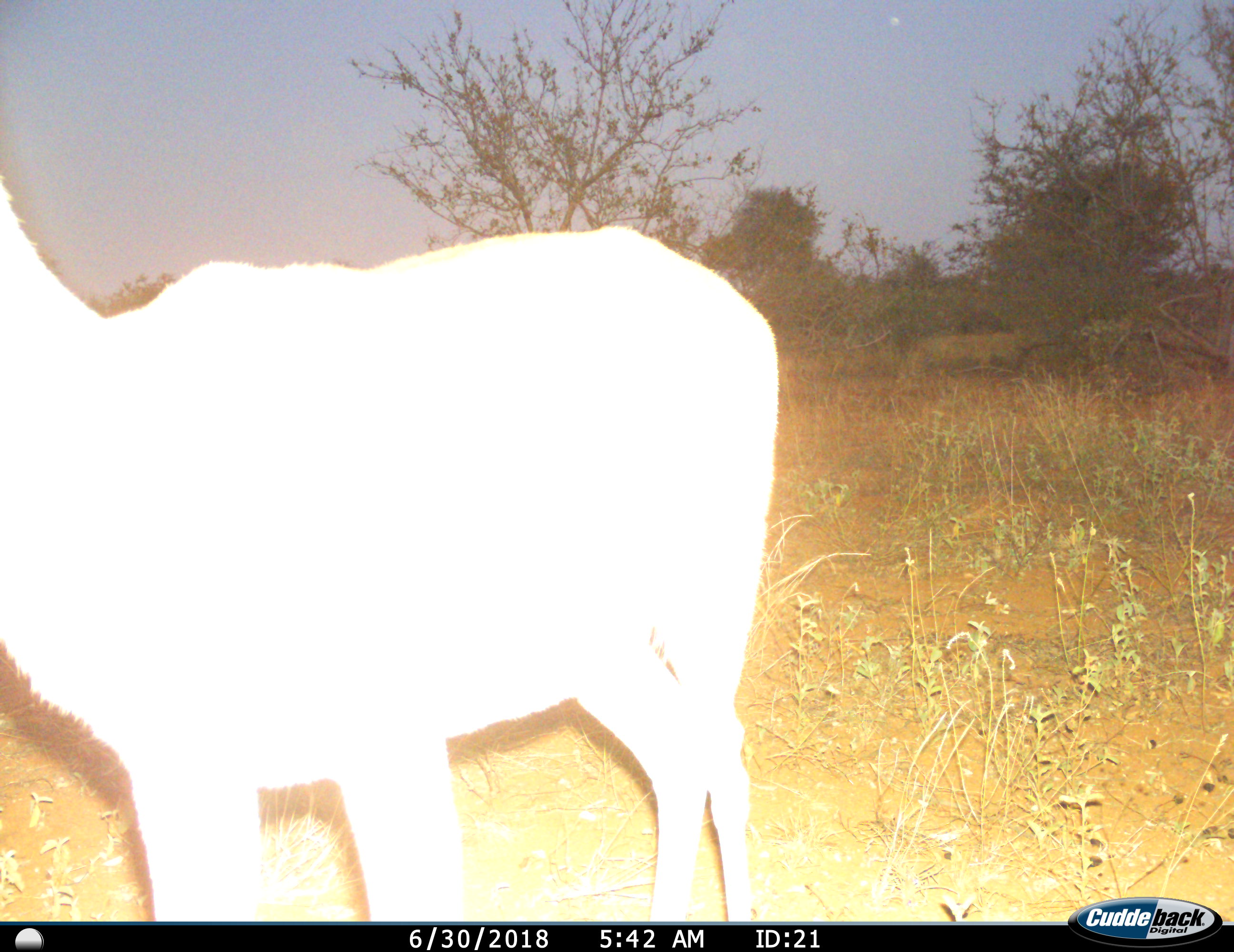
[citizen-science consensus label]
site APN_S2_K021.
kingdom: Animalia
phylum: Chordata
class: Mammalia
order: Artiodactyla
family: Bovidae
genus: Aepyceros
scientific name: Aepyceros melampus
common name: impala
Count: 1.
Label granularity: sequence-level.